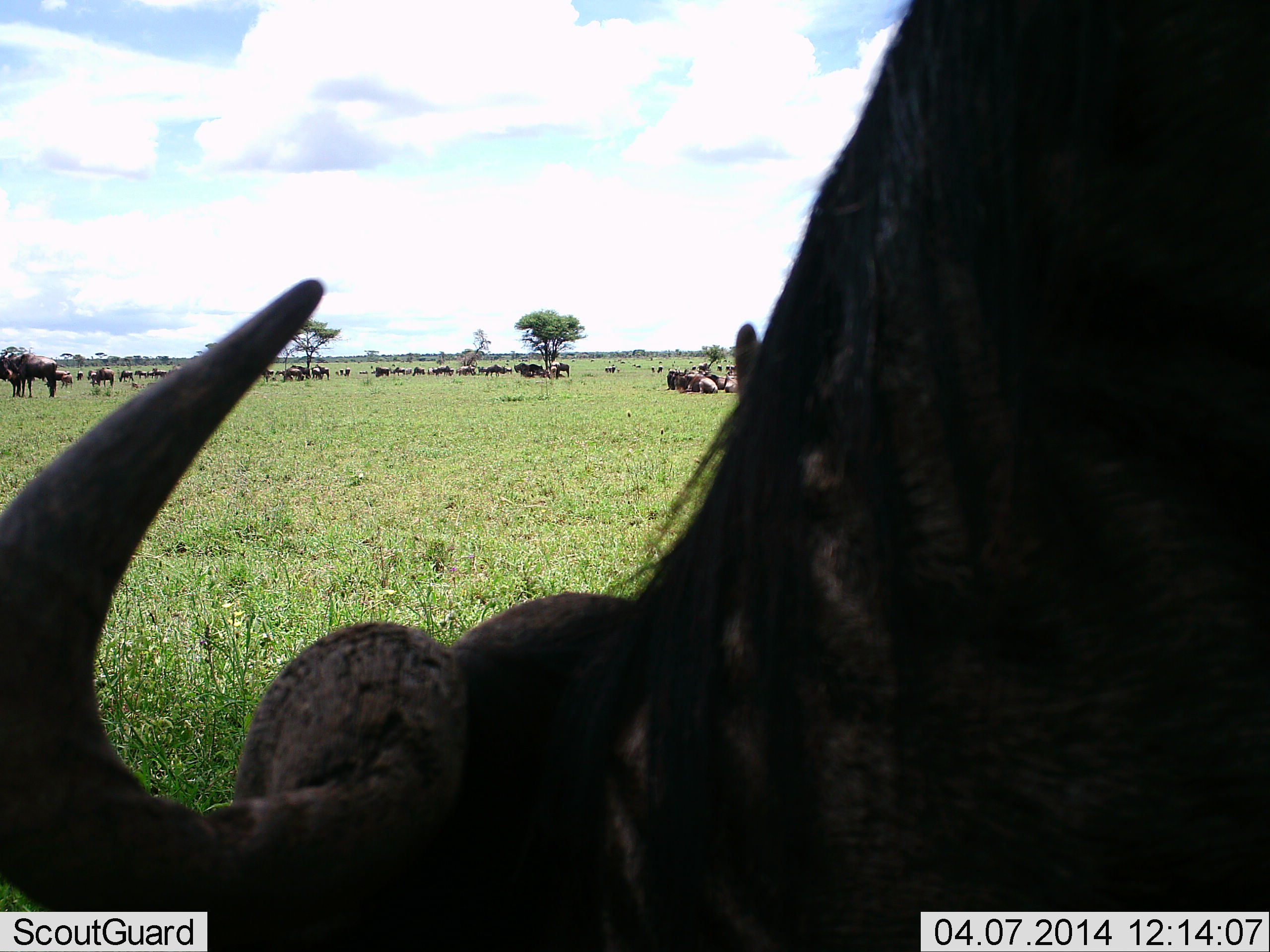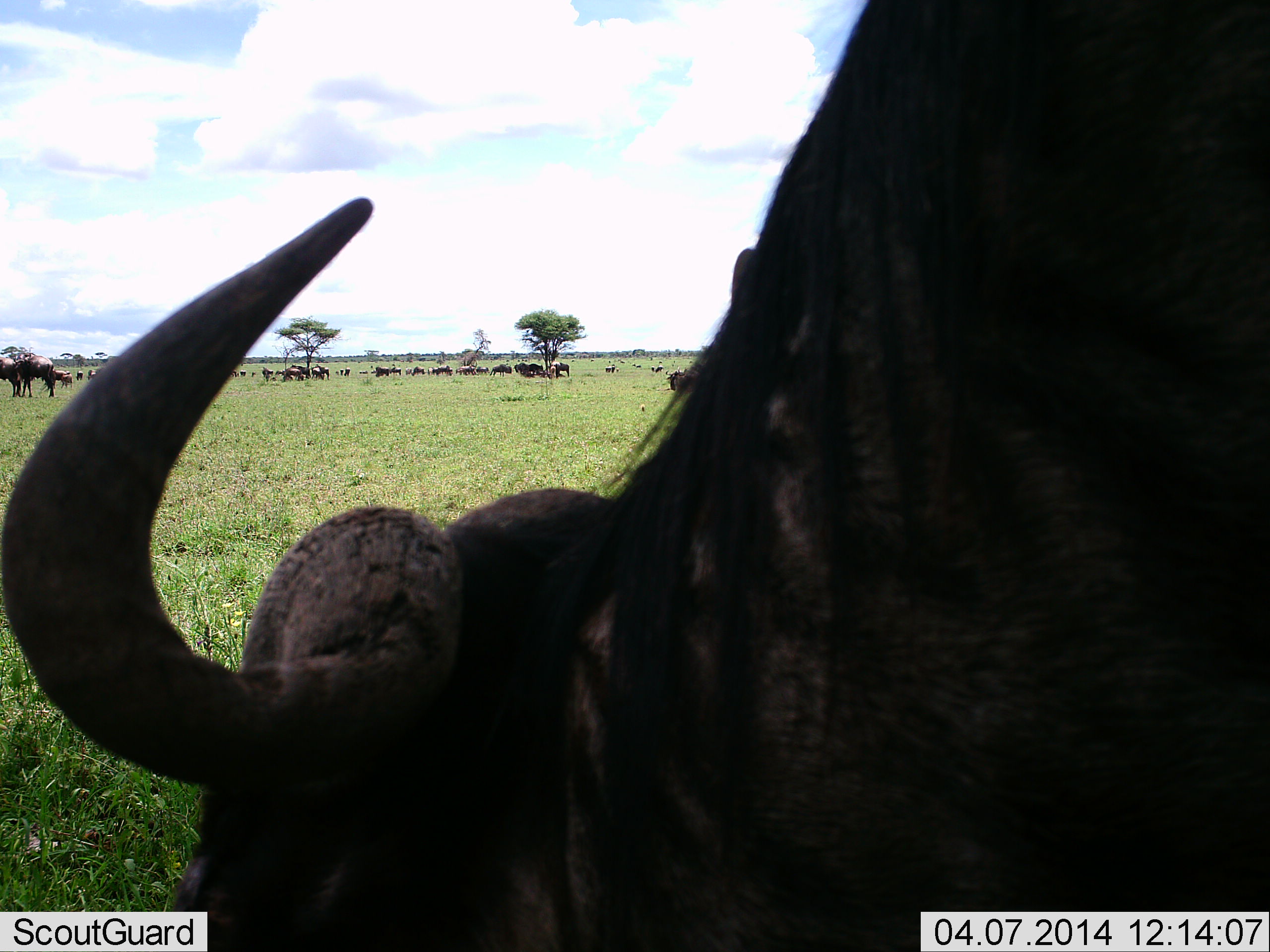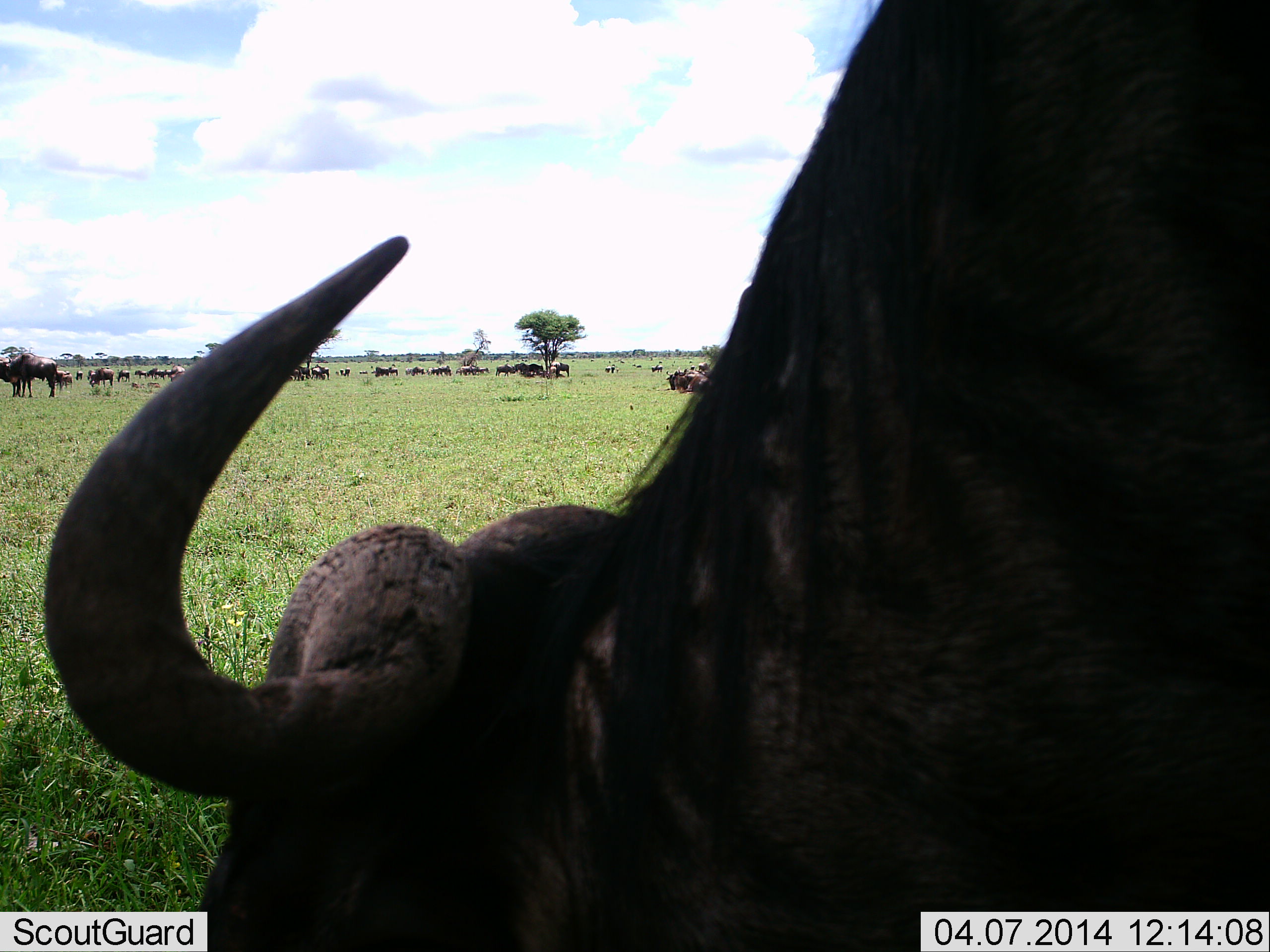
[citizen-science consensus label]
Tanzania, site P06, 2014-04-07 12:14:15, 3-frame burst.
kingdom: Animalia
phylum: Chordata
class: Mammalia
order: Artiodactyla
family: Bovidae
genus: Connochaetes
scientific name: Connochaetes taurinus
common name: blue wildebeest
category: wildebeest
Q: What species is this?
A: Wildebeest (blue wildebeest) (Connochaetes taurinus).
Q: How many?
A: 11-50.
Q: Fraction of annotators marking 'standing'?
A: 83%.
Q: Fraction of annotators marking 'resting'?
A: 33%.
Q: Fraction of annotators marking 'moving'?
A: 42%.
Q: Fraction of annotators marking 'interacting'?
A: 0%.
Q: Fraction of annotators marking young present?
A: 0%.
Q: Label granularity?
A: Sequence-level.